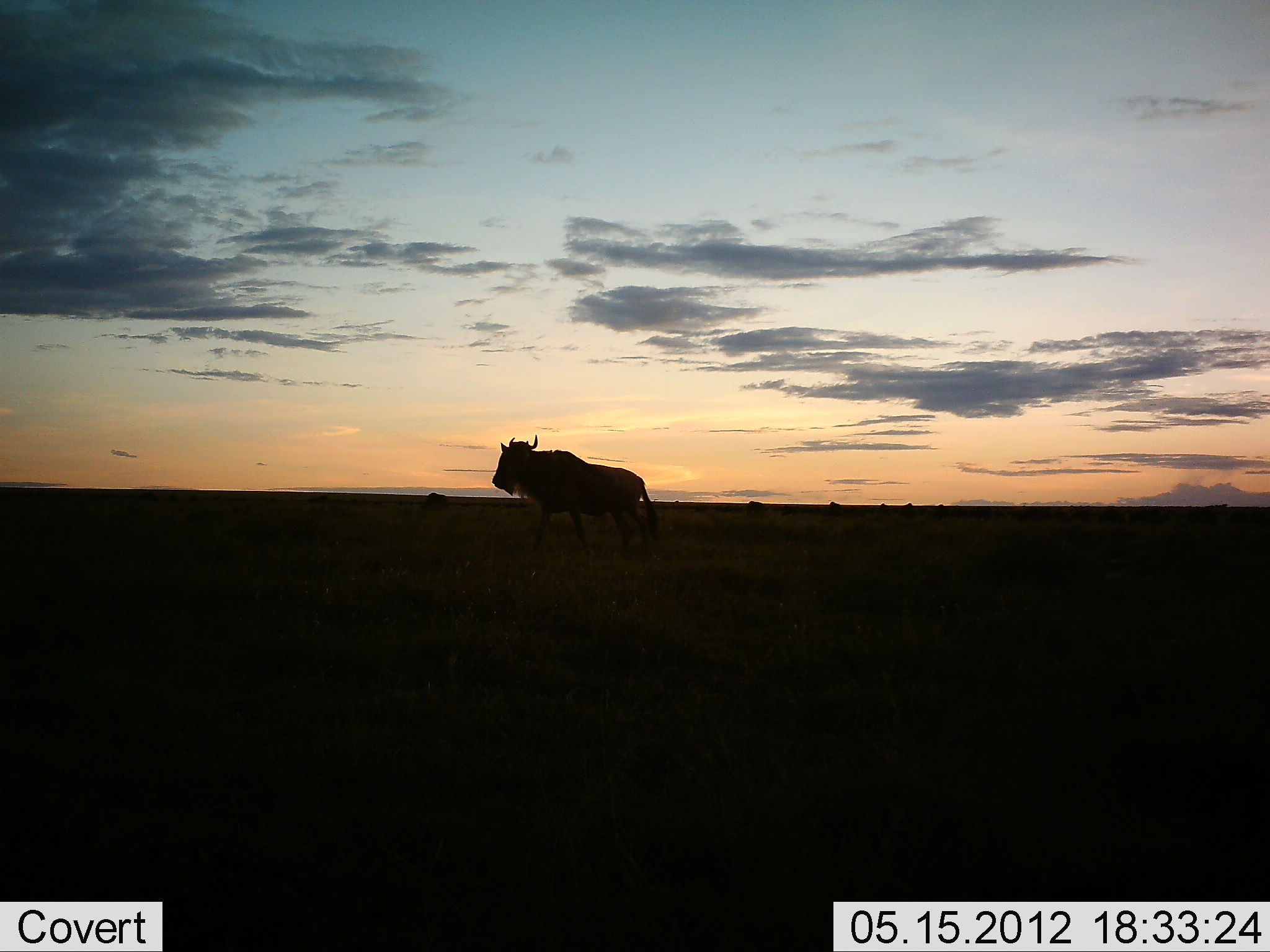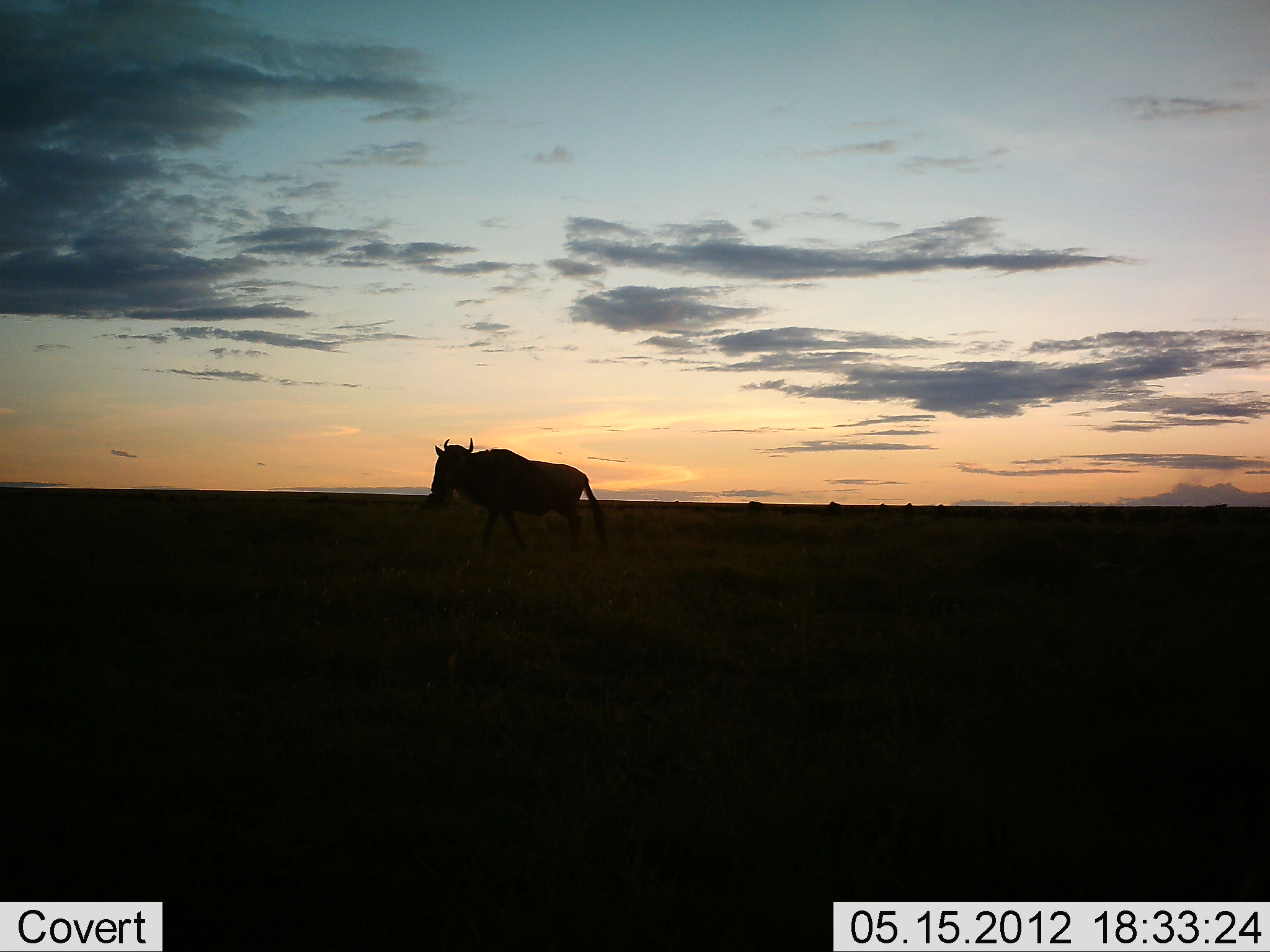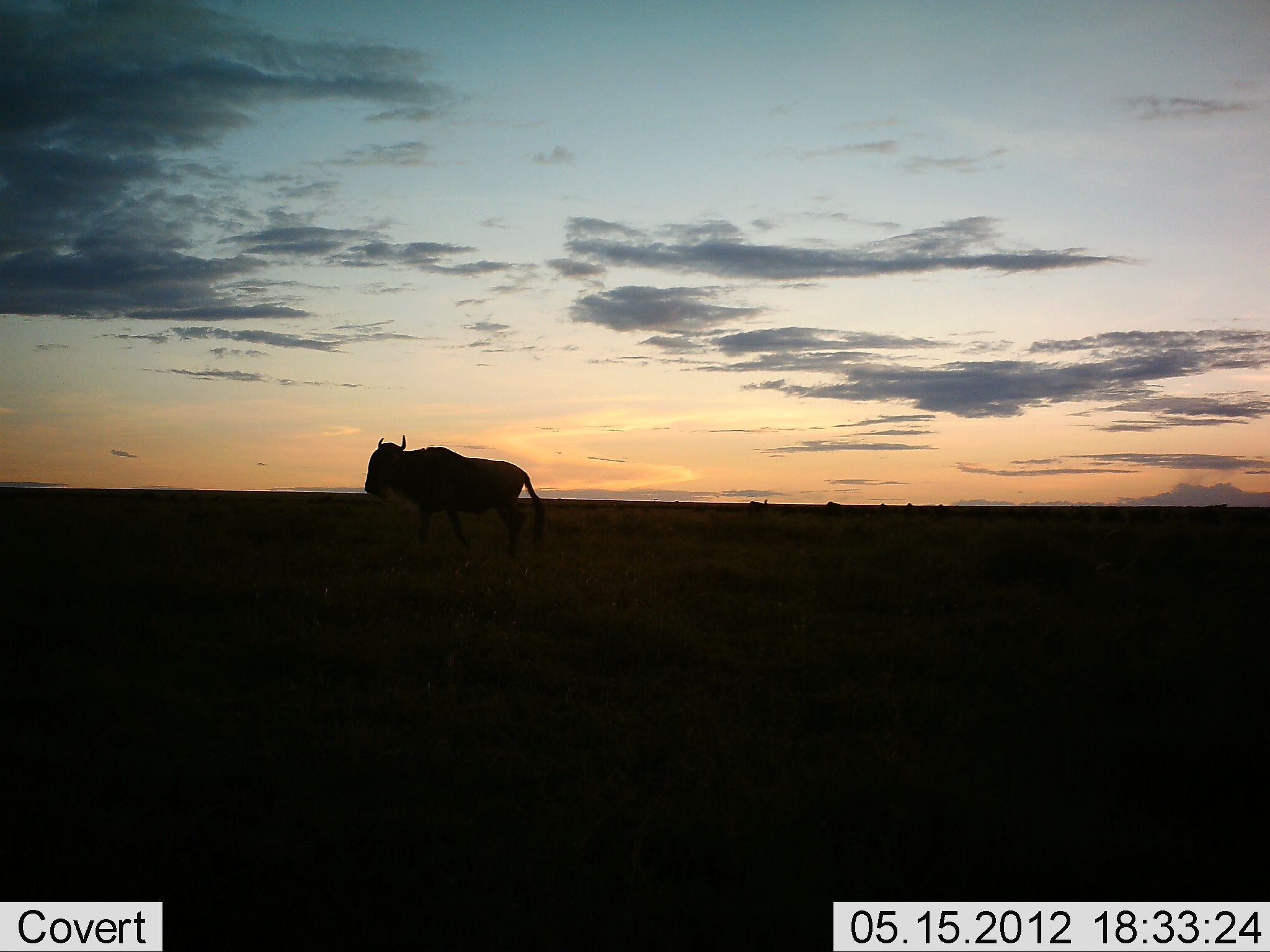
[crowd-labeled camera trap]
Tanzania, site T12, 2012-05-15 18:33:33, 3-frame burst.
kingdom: Animalia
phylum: Chordata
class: Mammalia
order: Artiodactyla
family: Bovidae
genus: Connochaetes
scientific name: Connochaetes taurinus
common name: blue wildebeest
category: wildebeest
Wildebeest (blue wildebeest) (Connochaetes taurinus), count 1. Behavior (volunteer vote fractions): standing 10%, resting 0%, moving 100%, interacting 0%. Young present (vote fraction): 0%. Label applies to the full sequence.